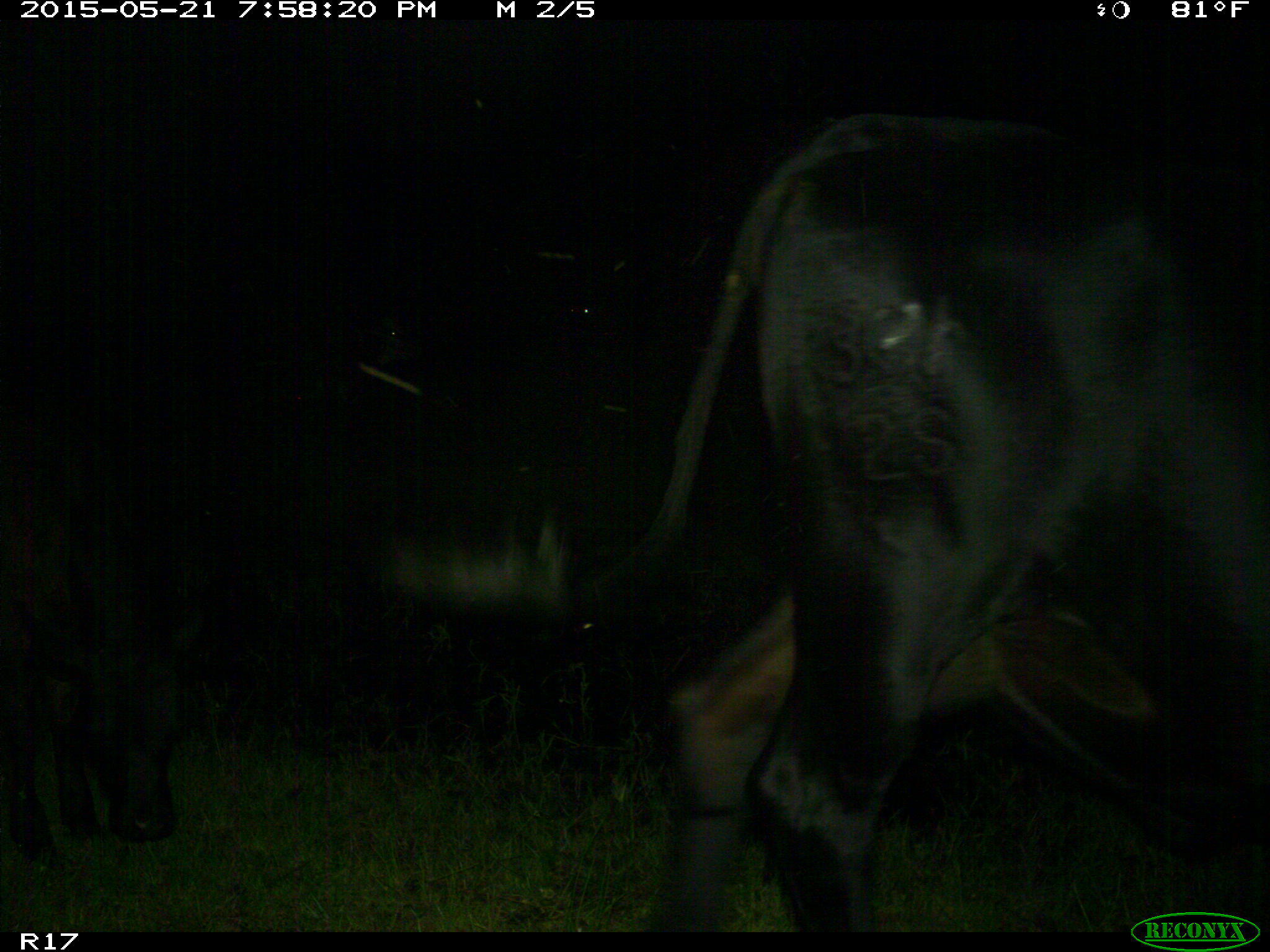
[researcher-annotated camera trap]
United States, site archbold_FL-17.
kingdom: Animalia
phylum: Chordata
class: Mammalia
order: Artiodactyla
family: Bovidae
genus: Bos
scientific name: Bos taurus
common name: domestic cow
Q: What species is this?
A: Bos taurus (domestic cow).